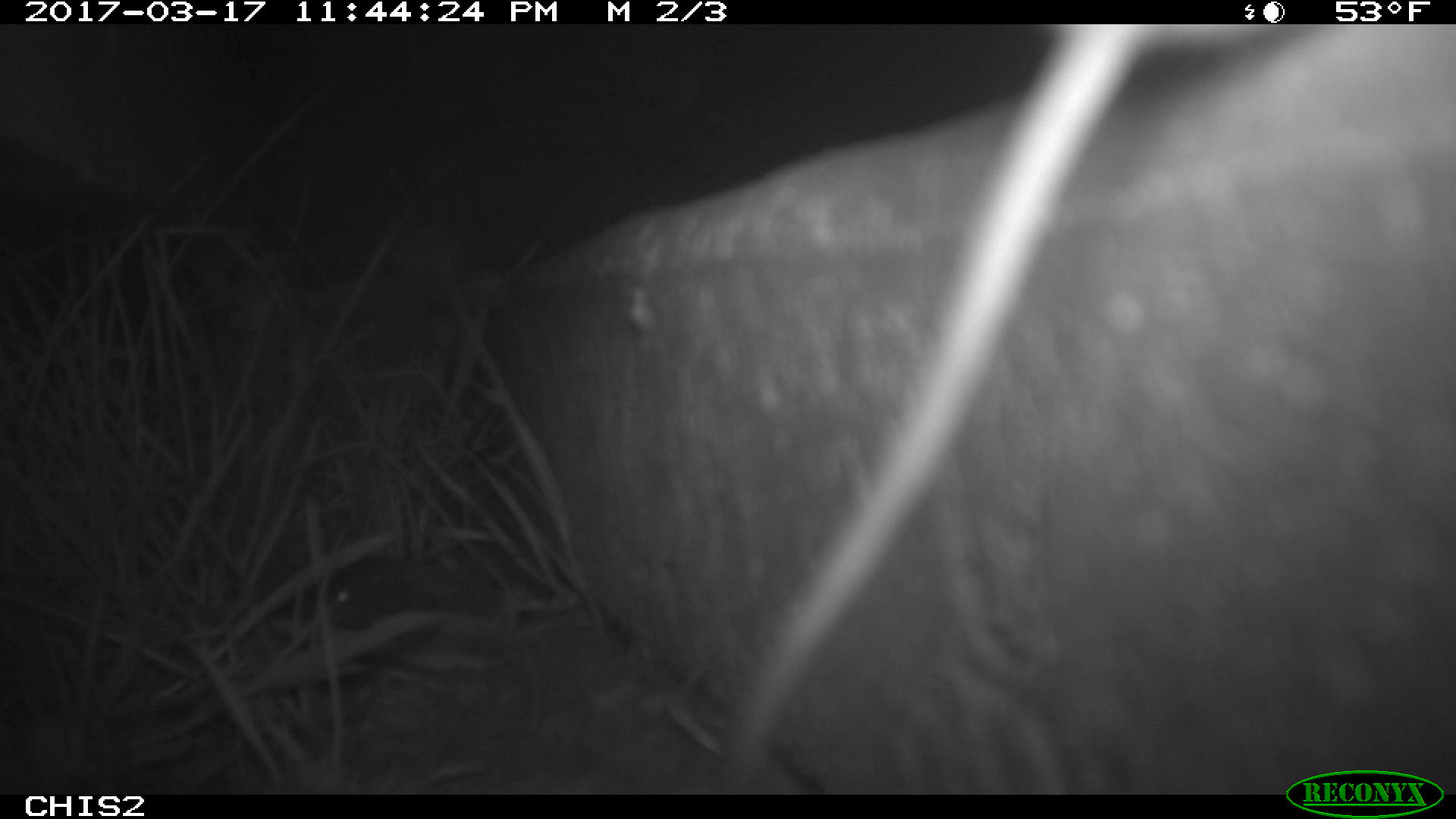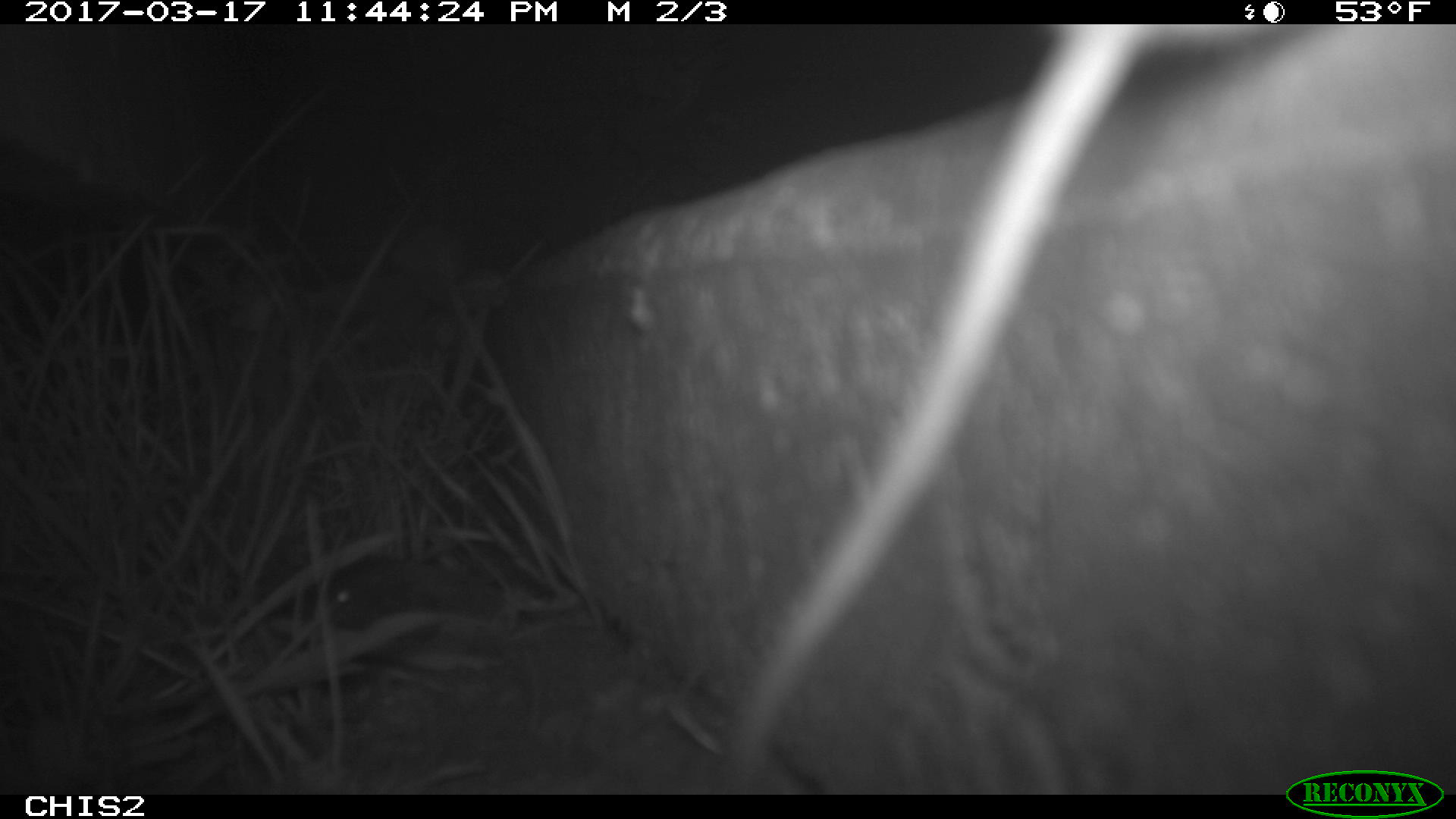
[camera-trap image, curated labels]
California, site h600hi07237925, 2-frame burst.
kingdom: Animalia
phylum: Chordata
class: Mammalia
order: Rodentia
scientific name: Rodentia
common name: rodent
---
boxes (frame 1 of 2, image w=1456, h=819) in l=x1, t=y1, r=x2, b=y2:
rodent: l=726, t=27, r=1294, b=776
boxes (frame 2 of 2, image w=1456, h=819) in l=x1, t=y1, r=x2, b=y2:
rodent: l=730, t=24, r=1272, b=777